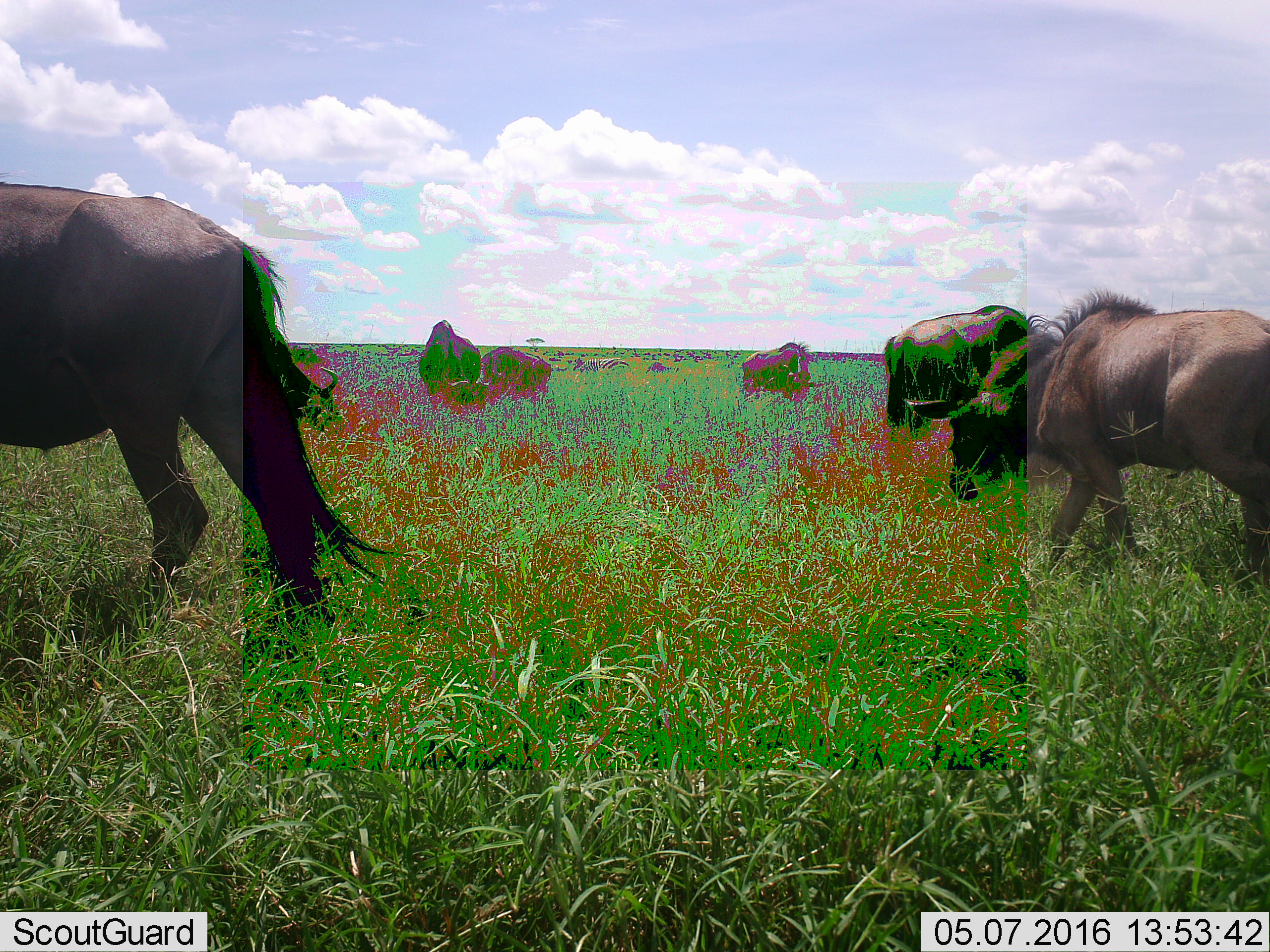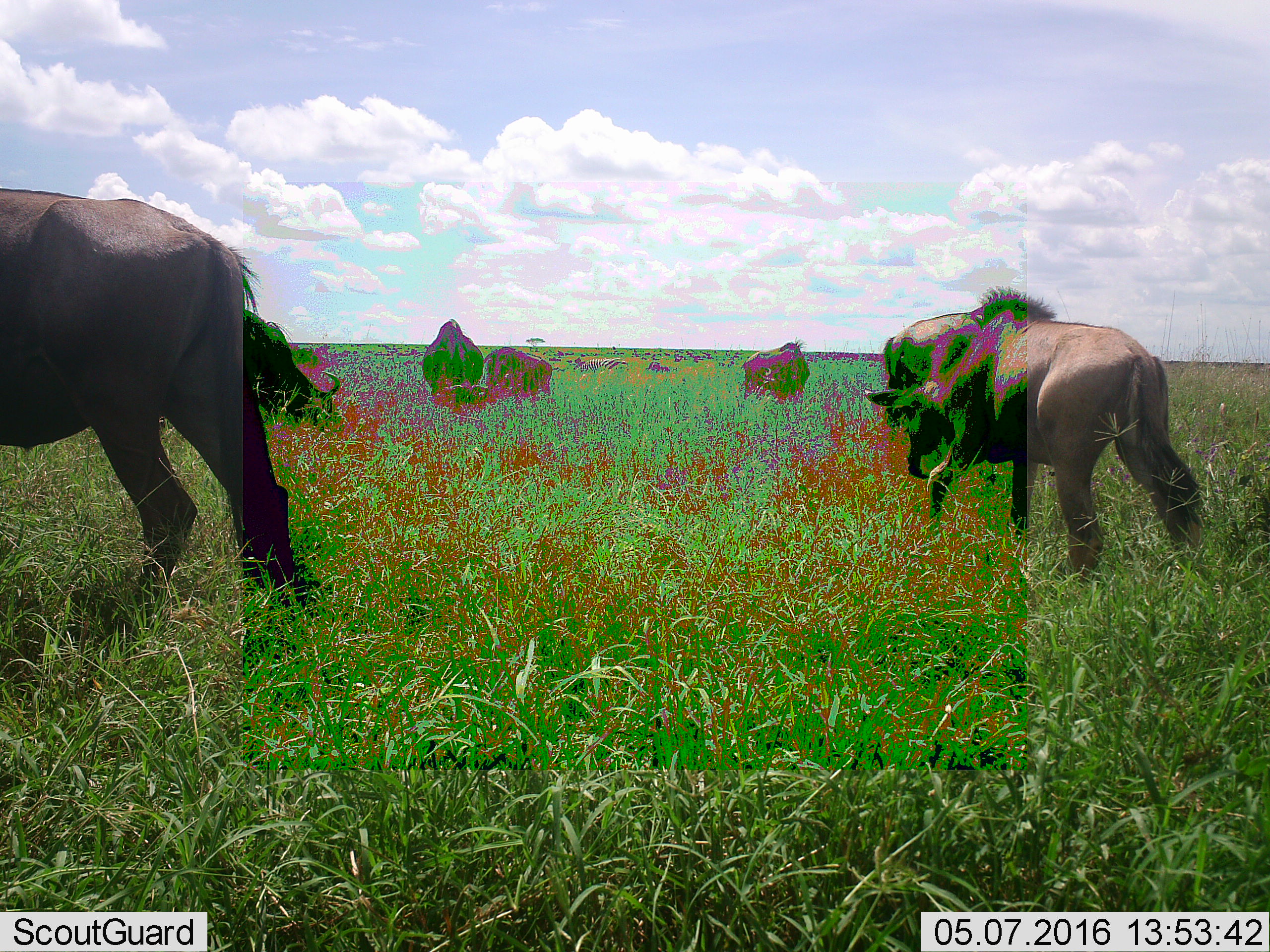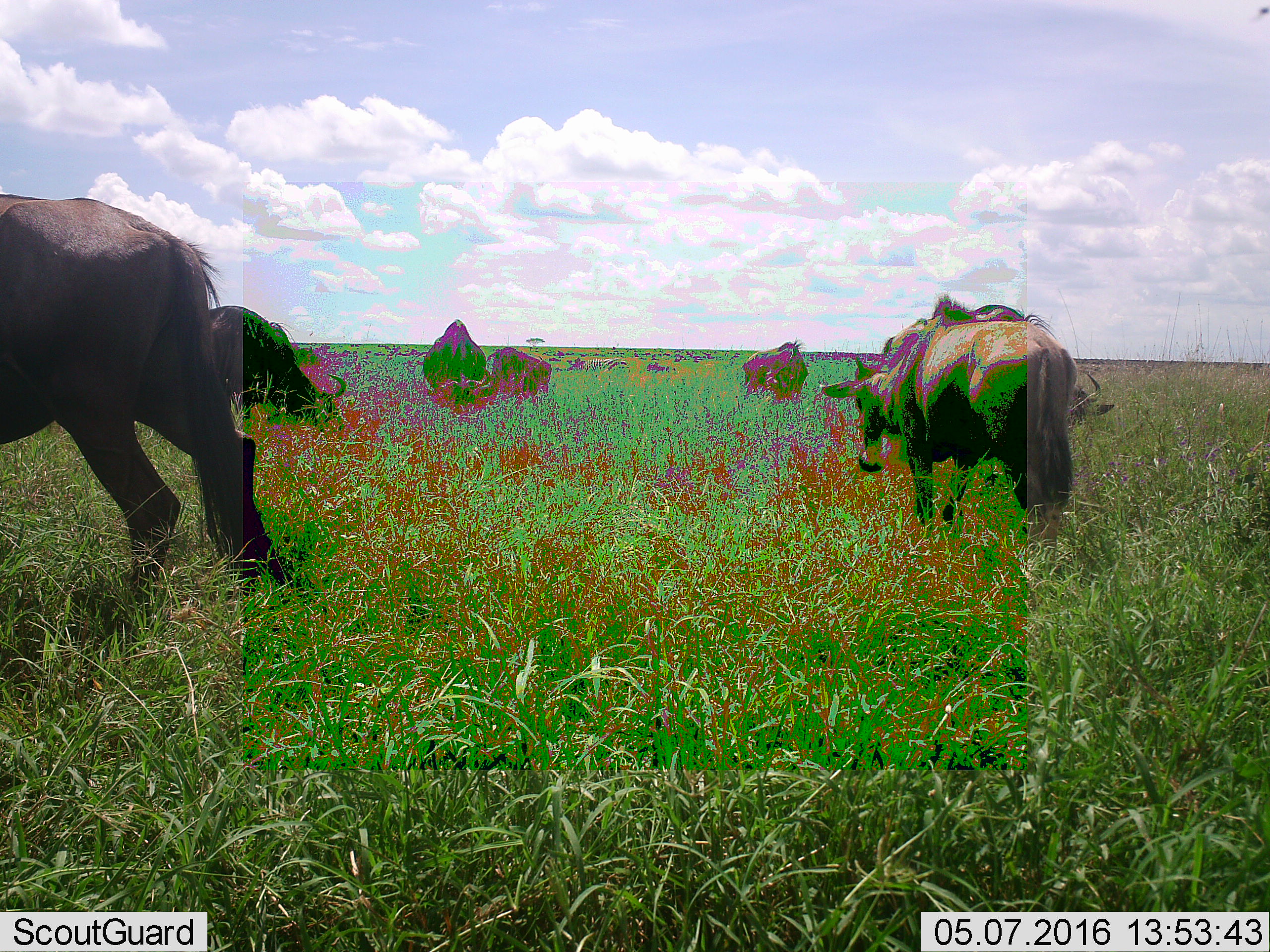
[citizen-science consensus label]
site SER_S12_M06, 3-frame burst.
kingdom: Animalia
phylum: Chordata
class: Mammalia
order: Artiodactyla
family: Bovidae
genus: Connochaetes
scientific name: Connochaetes taurinus taurinus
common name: blue wildebeest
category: wildebeestblue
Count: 11-50.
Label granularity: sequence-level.